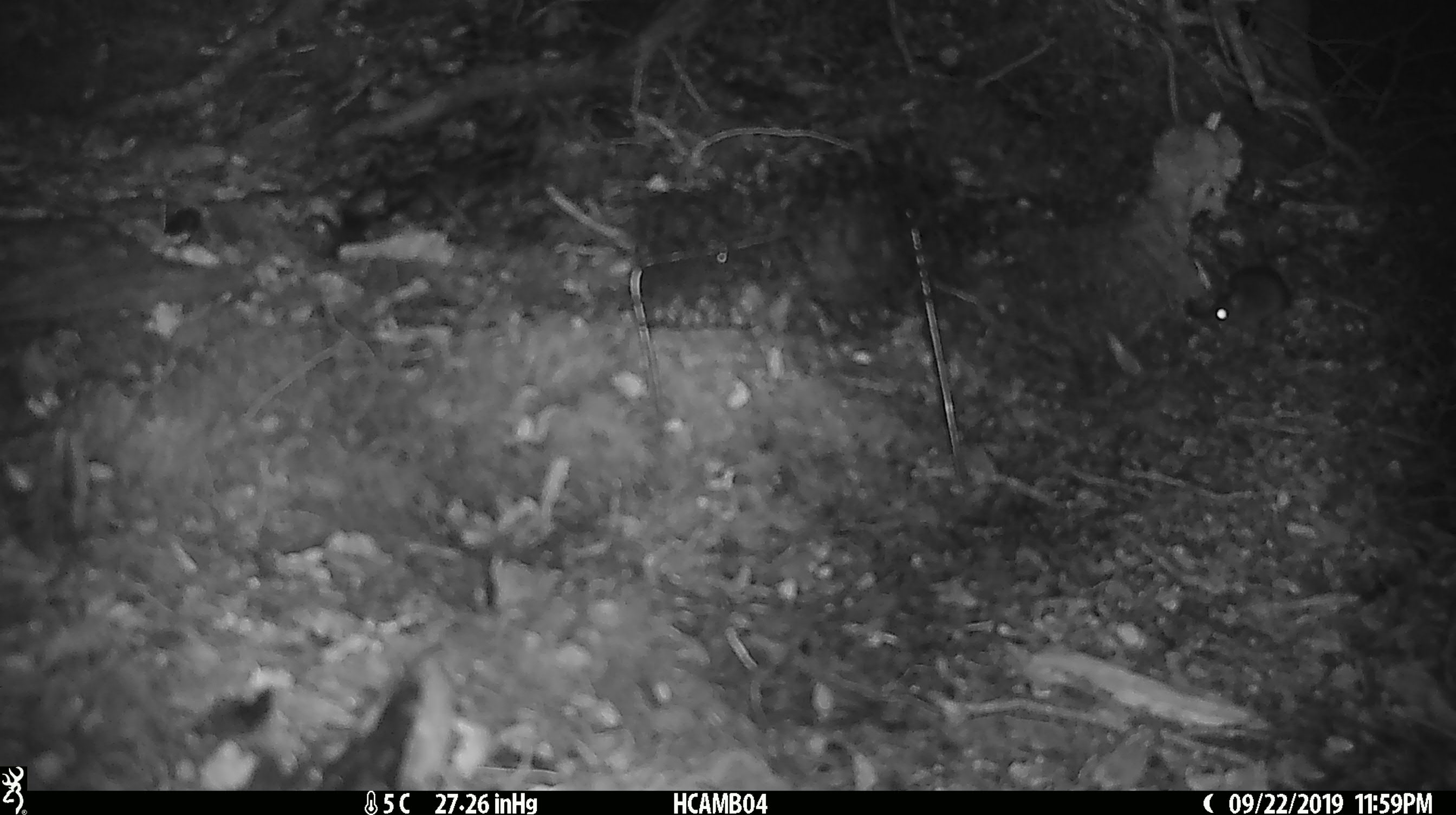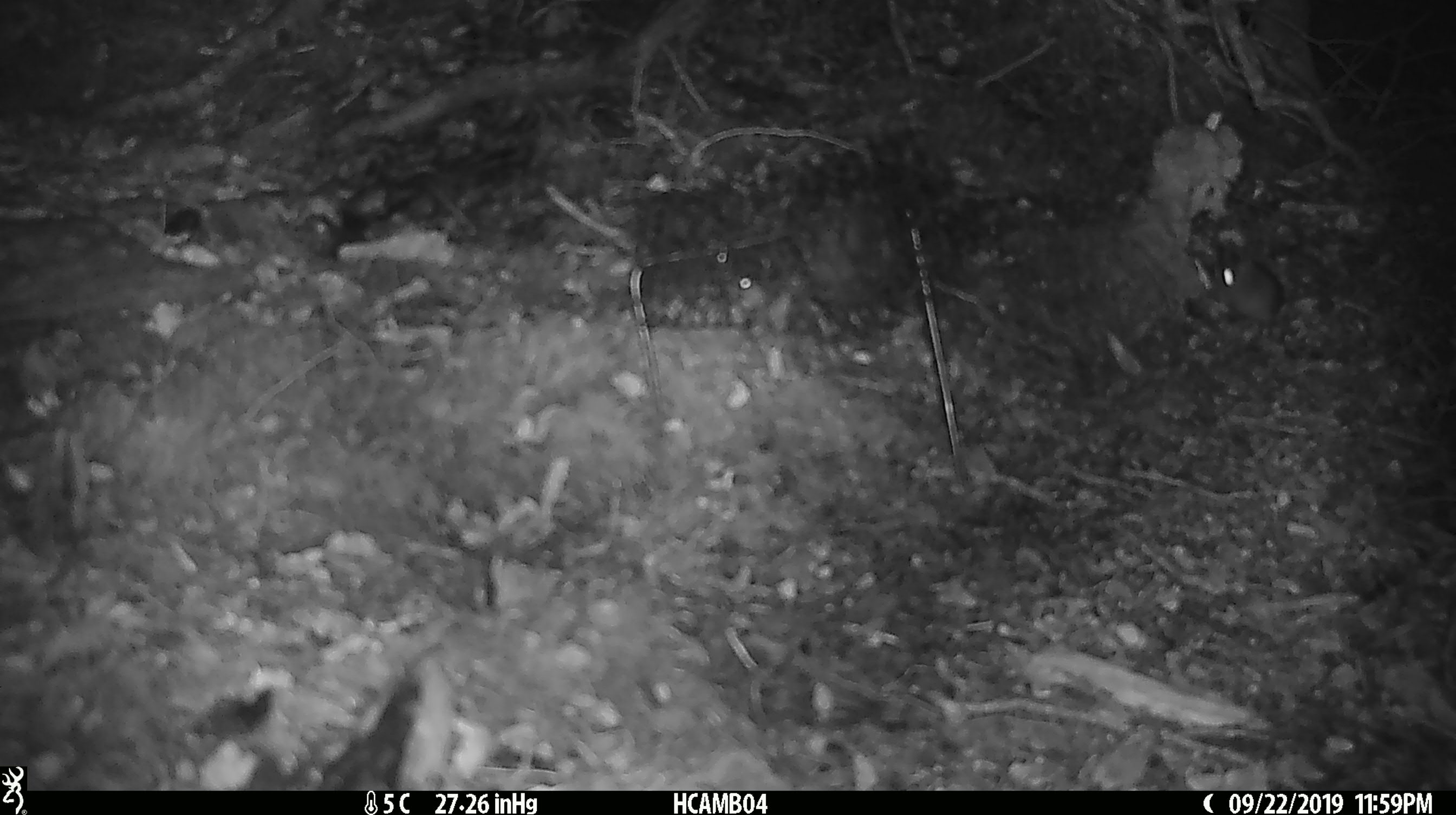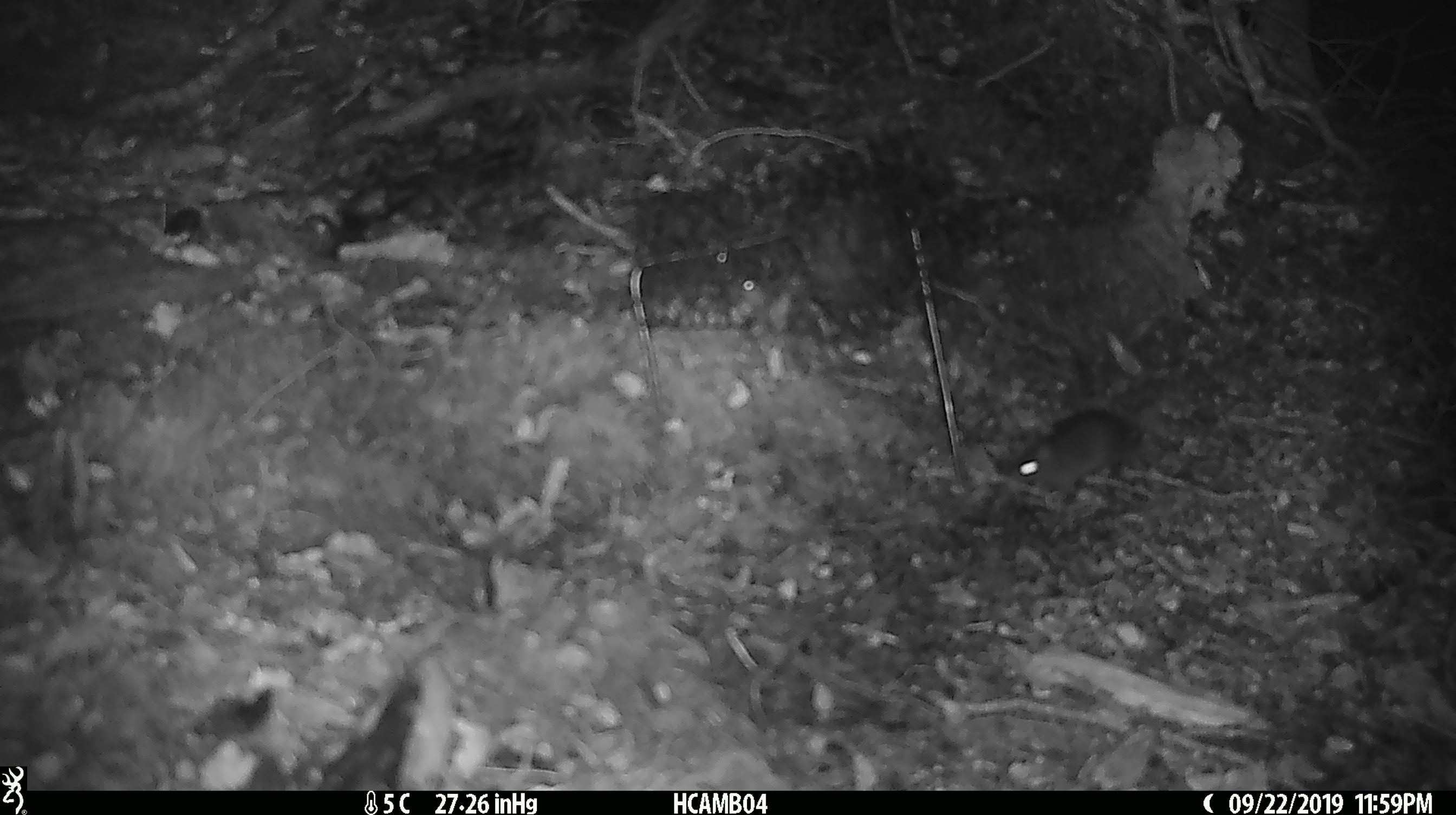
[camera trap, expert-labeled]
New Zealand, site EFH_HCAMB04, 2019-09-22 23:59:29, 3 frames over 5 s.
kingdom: Animalia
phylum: Chordata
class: Mammalia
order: Rodentia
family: Muridae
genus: Mus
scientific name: Mus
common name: mouse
Mouse (Mus).